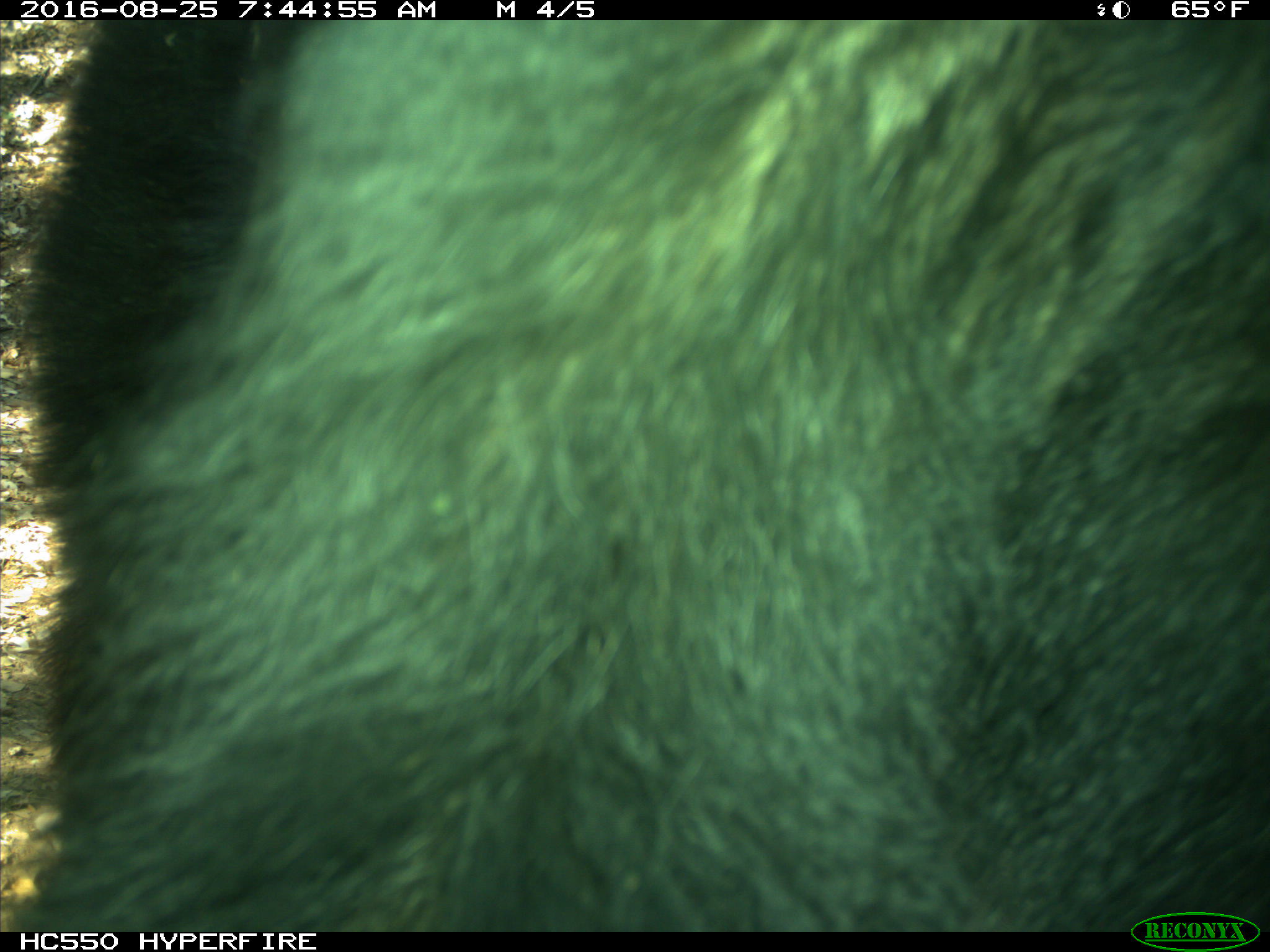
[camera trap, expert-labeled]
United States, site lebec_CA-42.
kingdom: Animalia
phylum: Chordata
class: Mammalia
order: Carnivora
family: Ursidae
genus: Ursus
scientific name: Ursus americanus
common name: american black bear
Ursus americanus (american black bear).